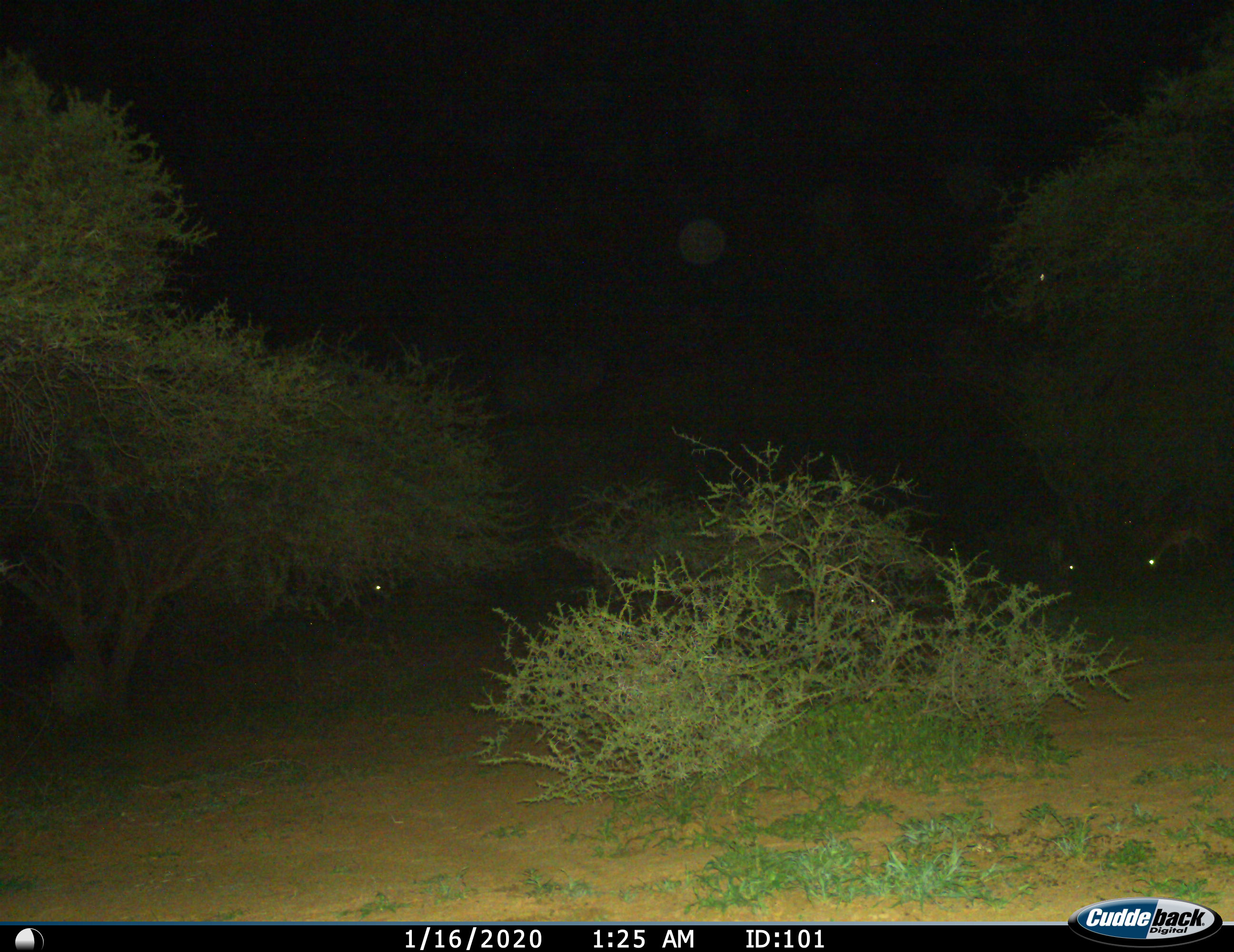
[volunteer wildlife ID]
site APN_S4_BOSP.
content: unidentified animal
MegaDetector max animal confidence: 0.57